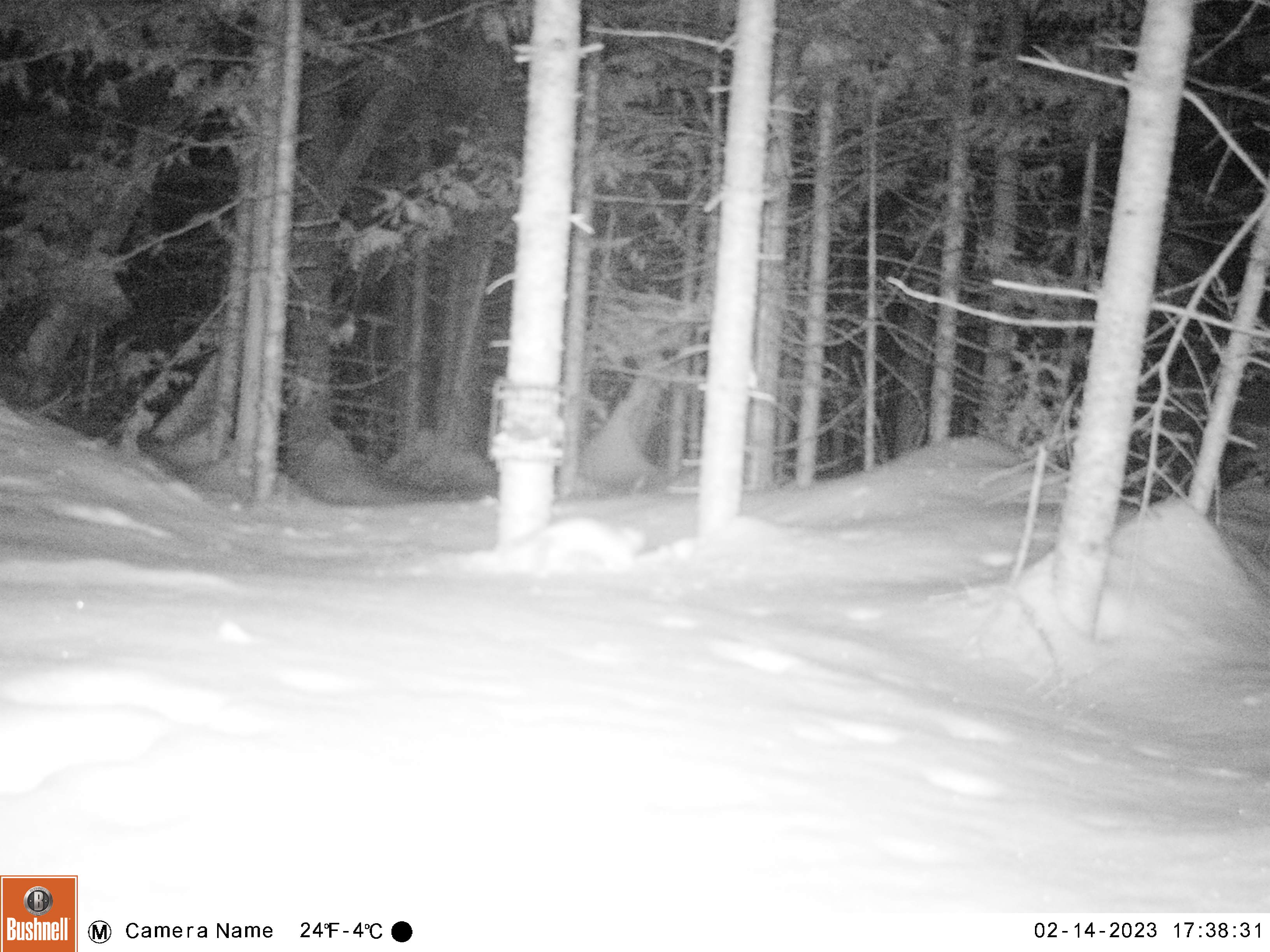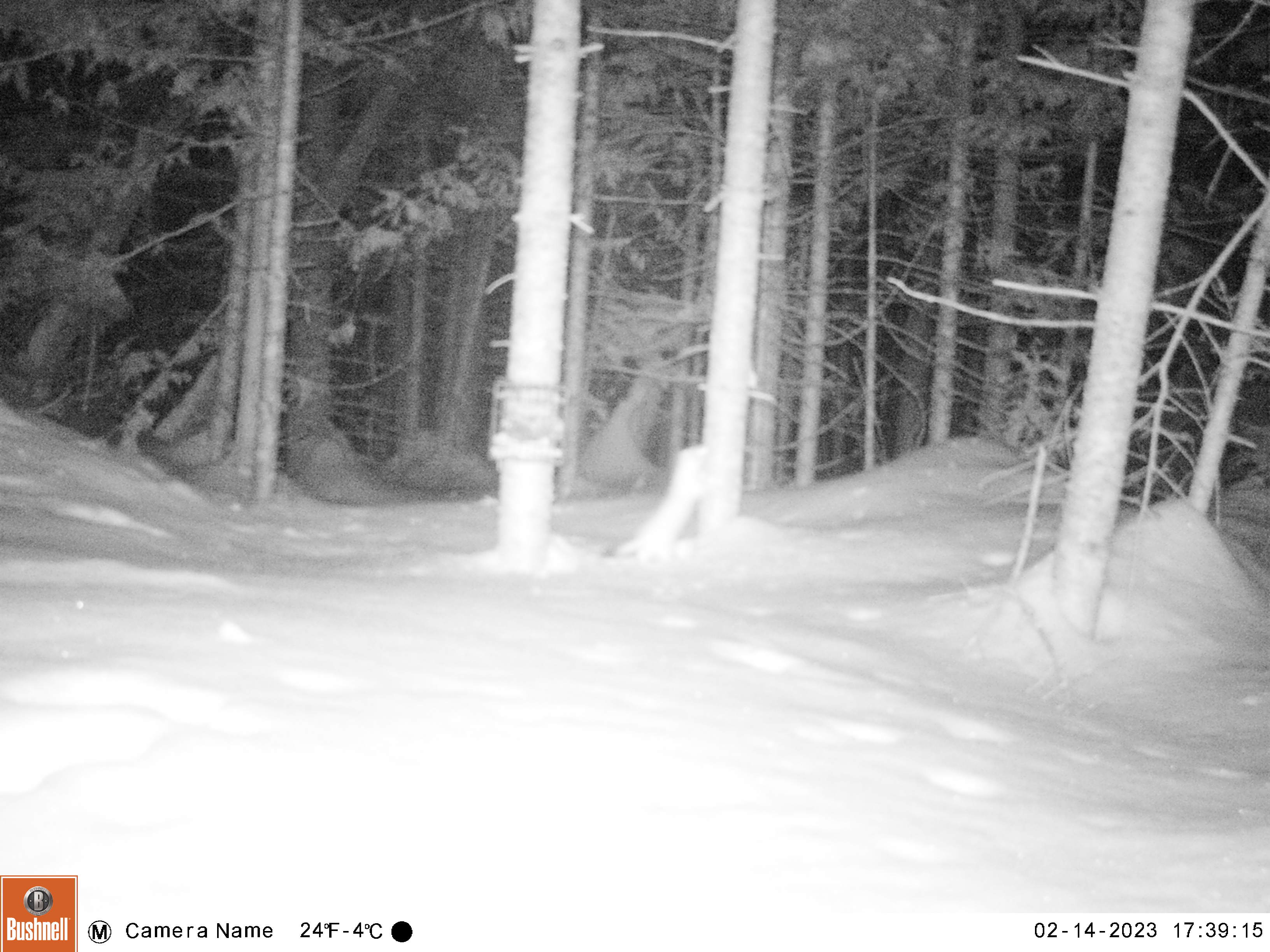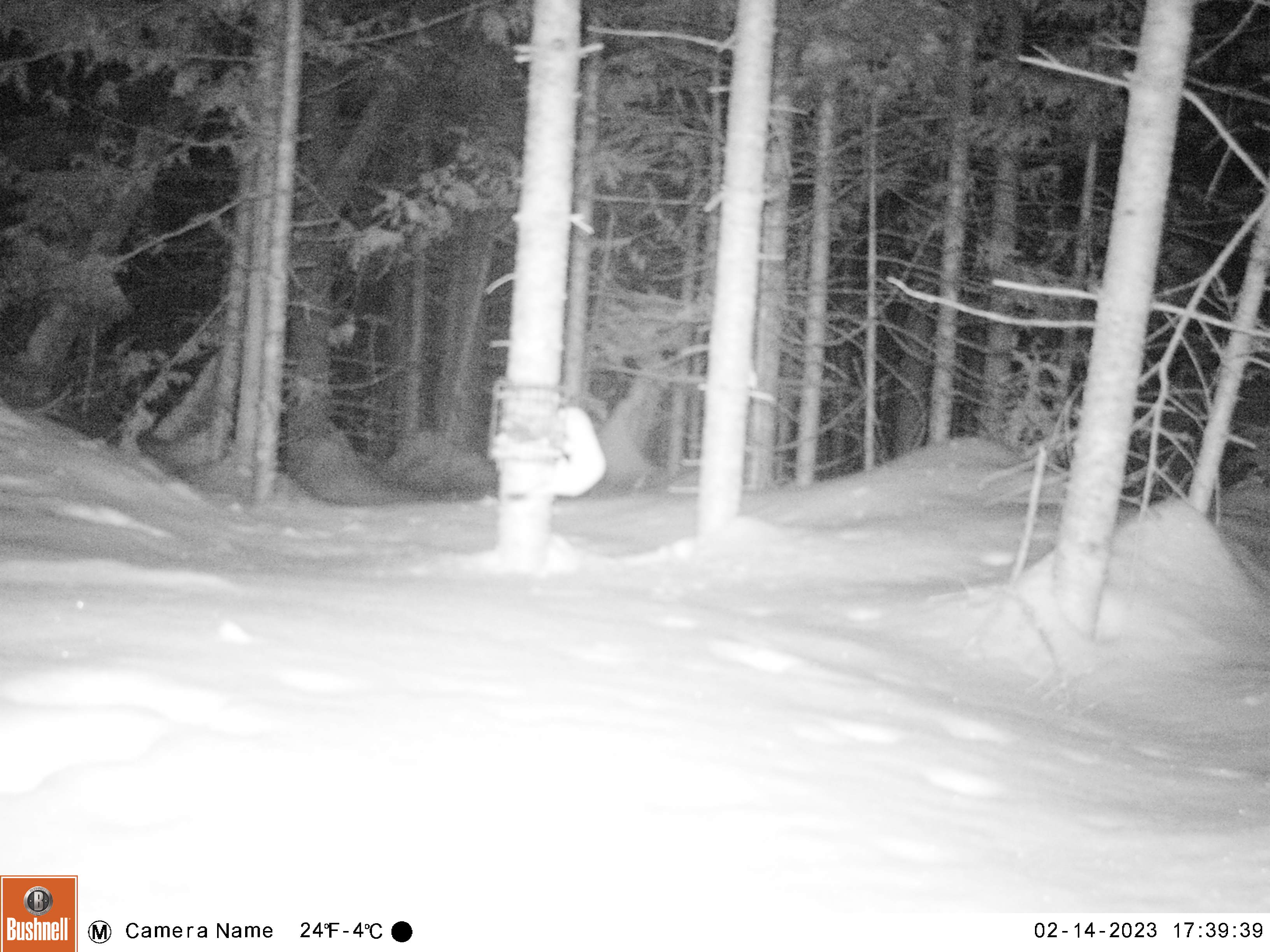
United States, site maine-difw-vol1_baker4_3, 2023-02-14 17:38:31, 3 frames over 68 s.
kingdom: Animalia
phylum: Chordata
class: Mammalia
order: Carnivora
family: Mustelidae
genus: Mustela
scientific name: Mustela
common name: weasel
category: weasel sp.